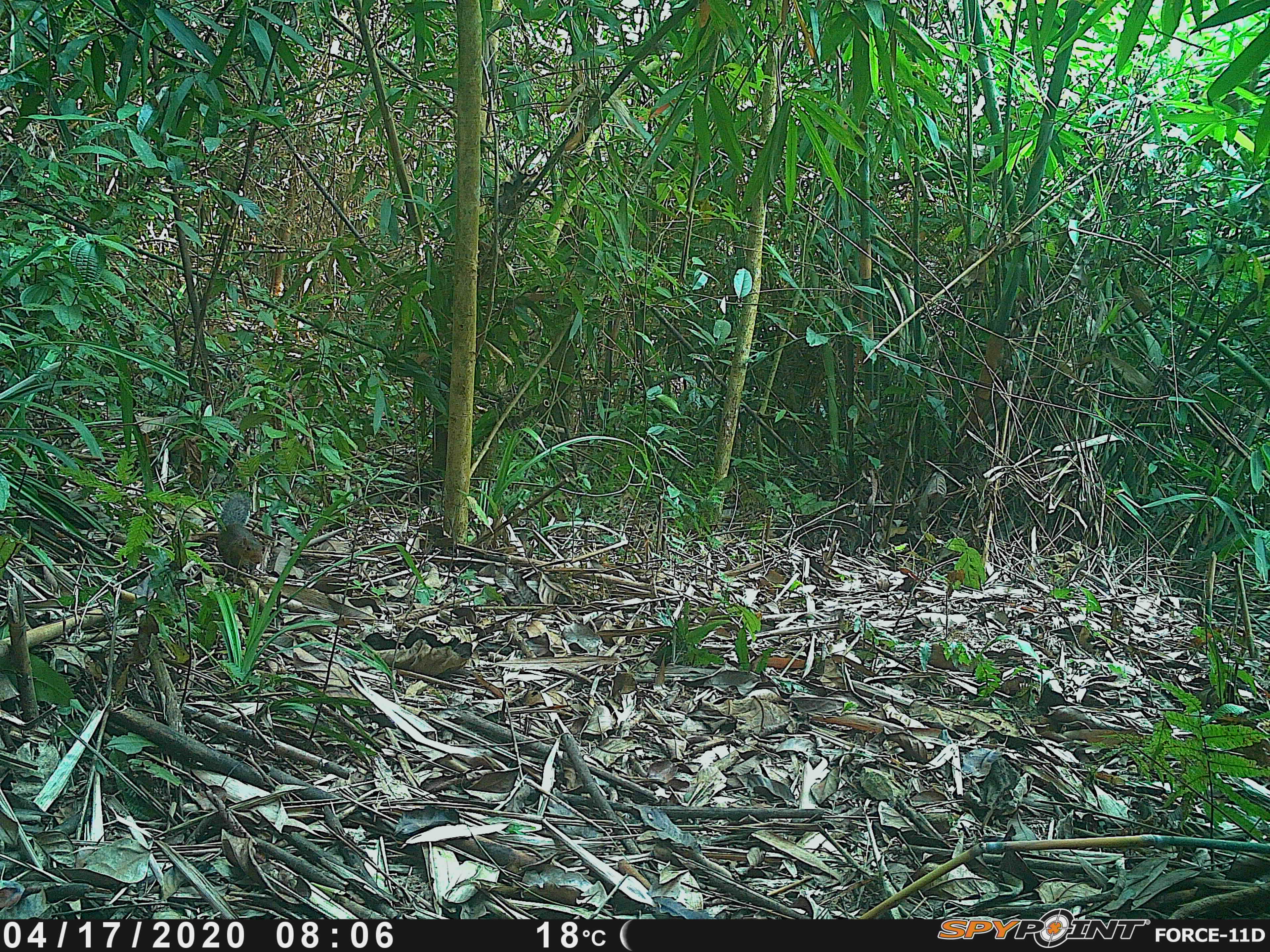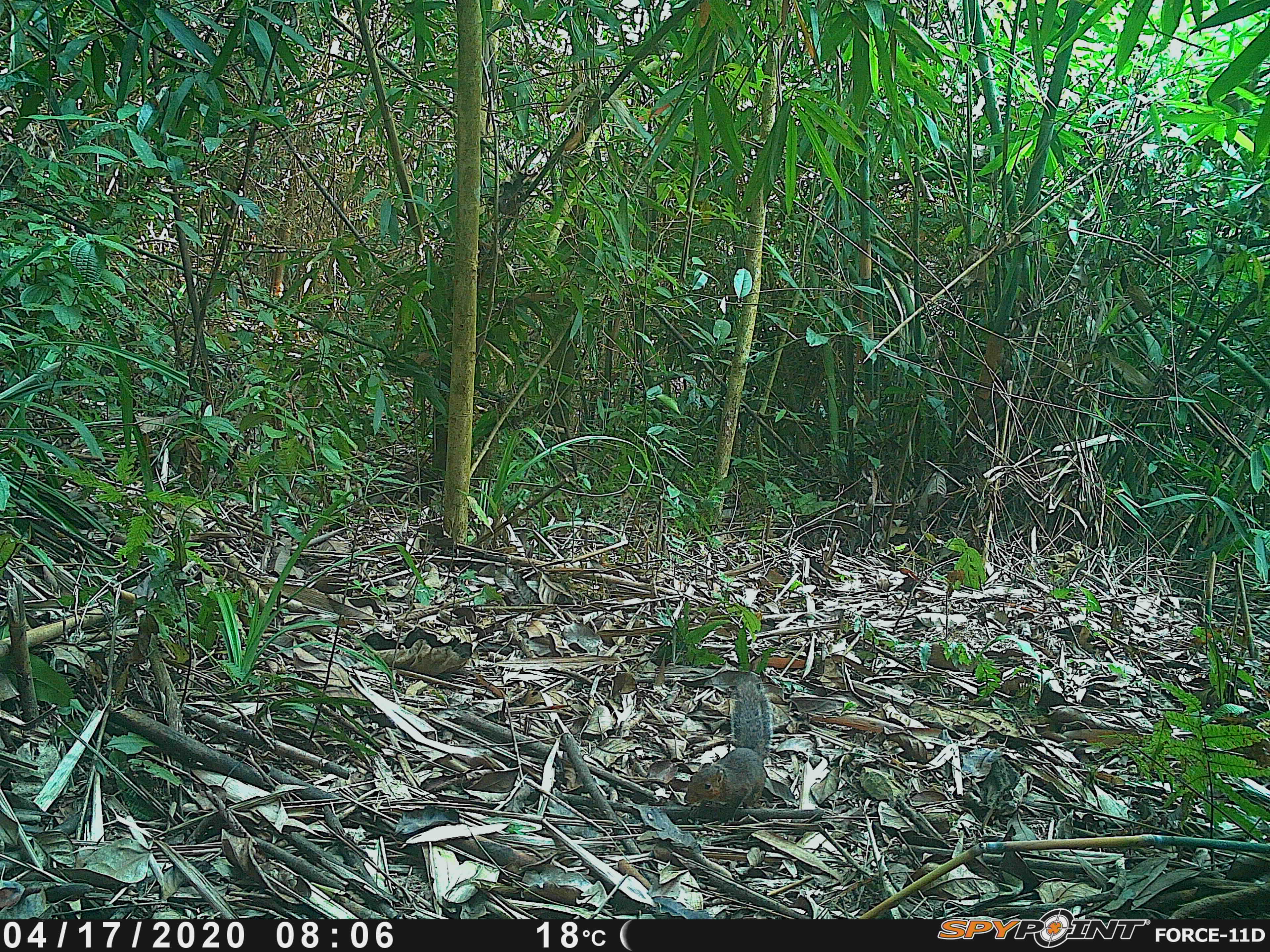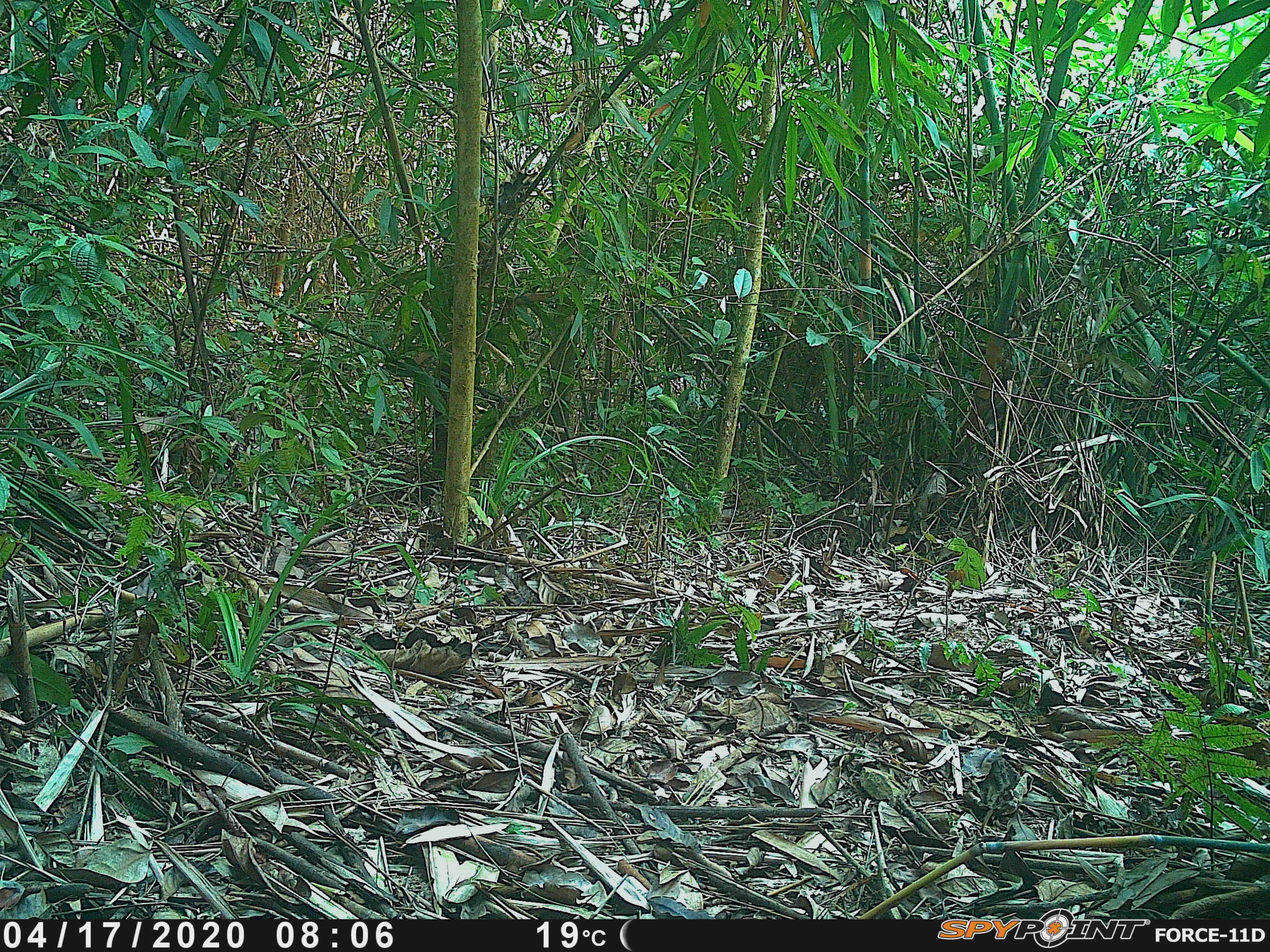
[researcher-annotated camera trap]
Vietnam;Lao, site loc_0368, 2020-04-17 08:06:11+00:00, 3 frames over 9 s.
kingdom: Animalia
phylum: Chordata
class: Mammalia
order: Rodentia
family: Sciuridae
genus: Dremomys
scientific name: Dremomys rufigenis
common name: red-cheeked squirrel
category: red cheeked squirrel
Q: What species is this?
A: Red cheeked squirrel (red-cheeked squirrel) (Dremomys rufigenis).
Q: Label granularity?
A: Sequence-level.